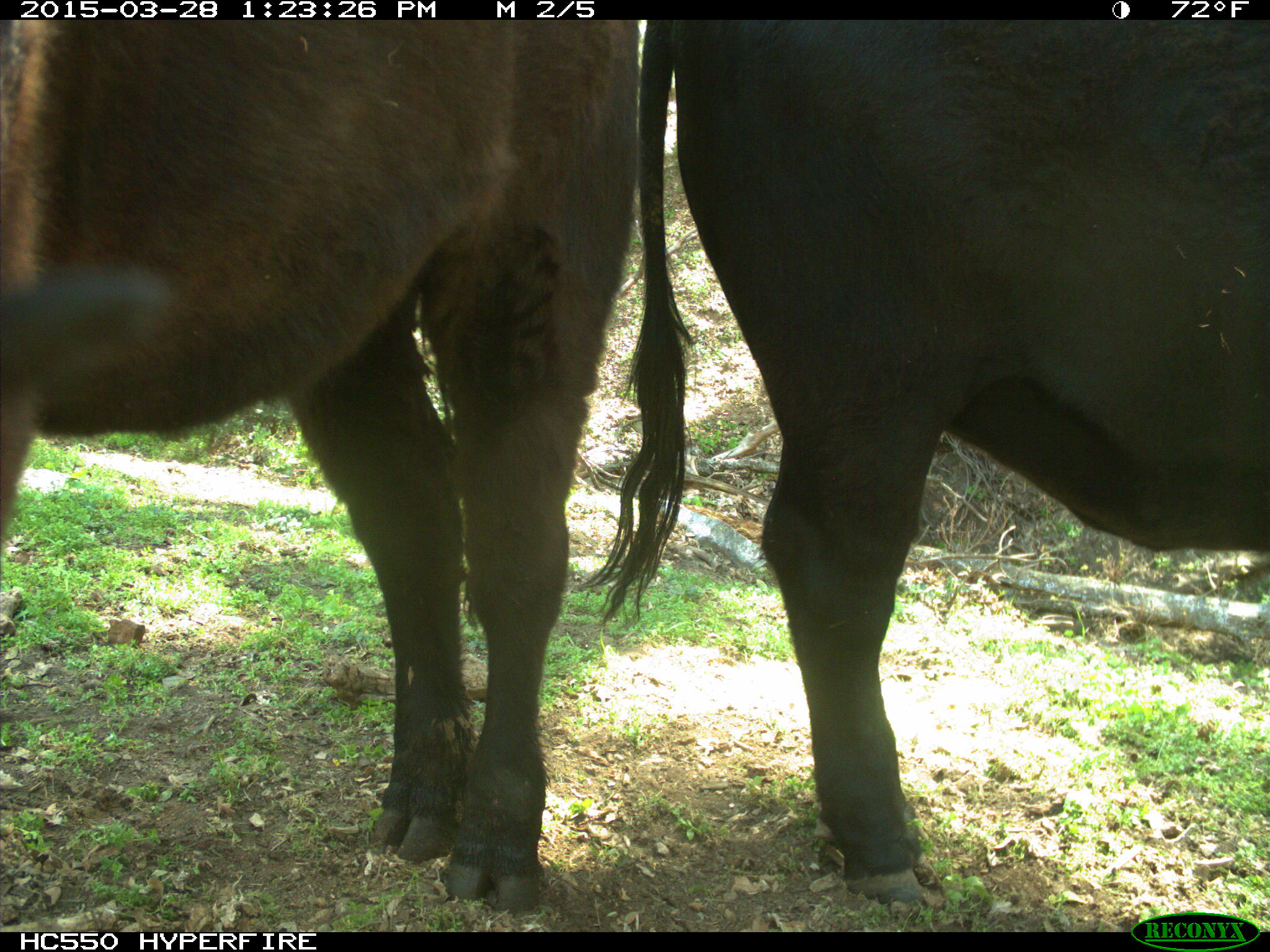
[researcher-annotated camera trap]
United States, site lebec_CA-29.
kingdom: Animalia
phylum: Chordata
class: Mammalia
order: Artiodactyla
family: Bovidae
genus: Bos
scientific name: Bos taurus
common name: domestic cow